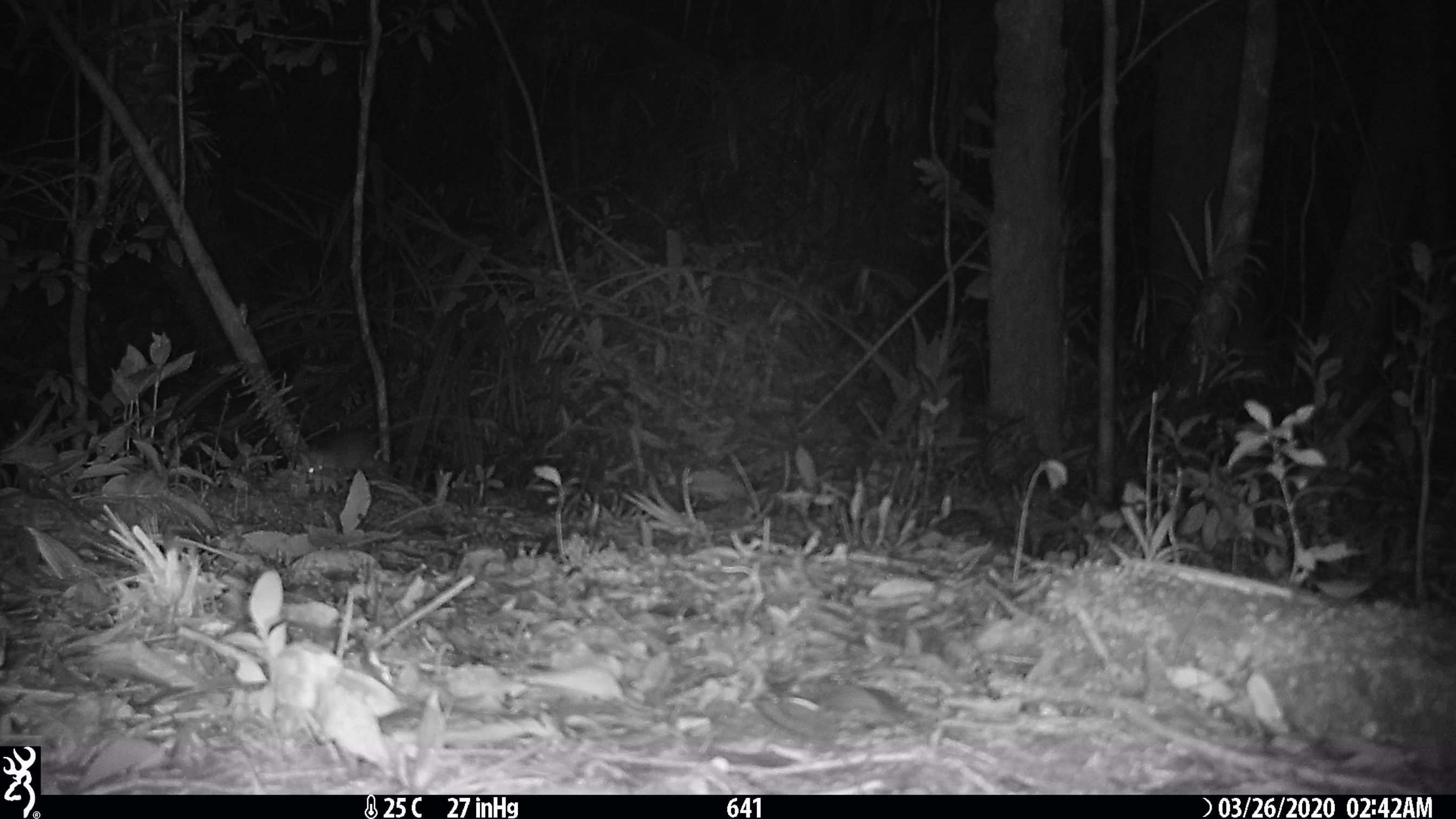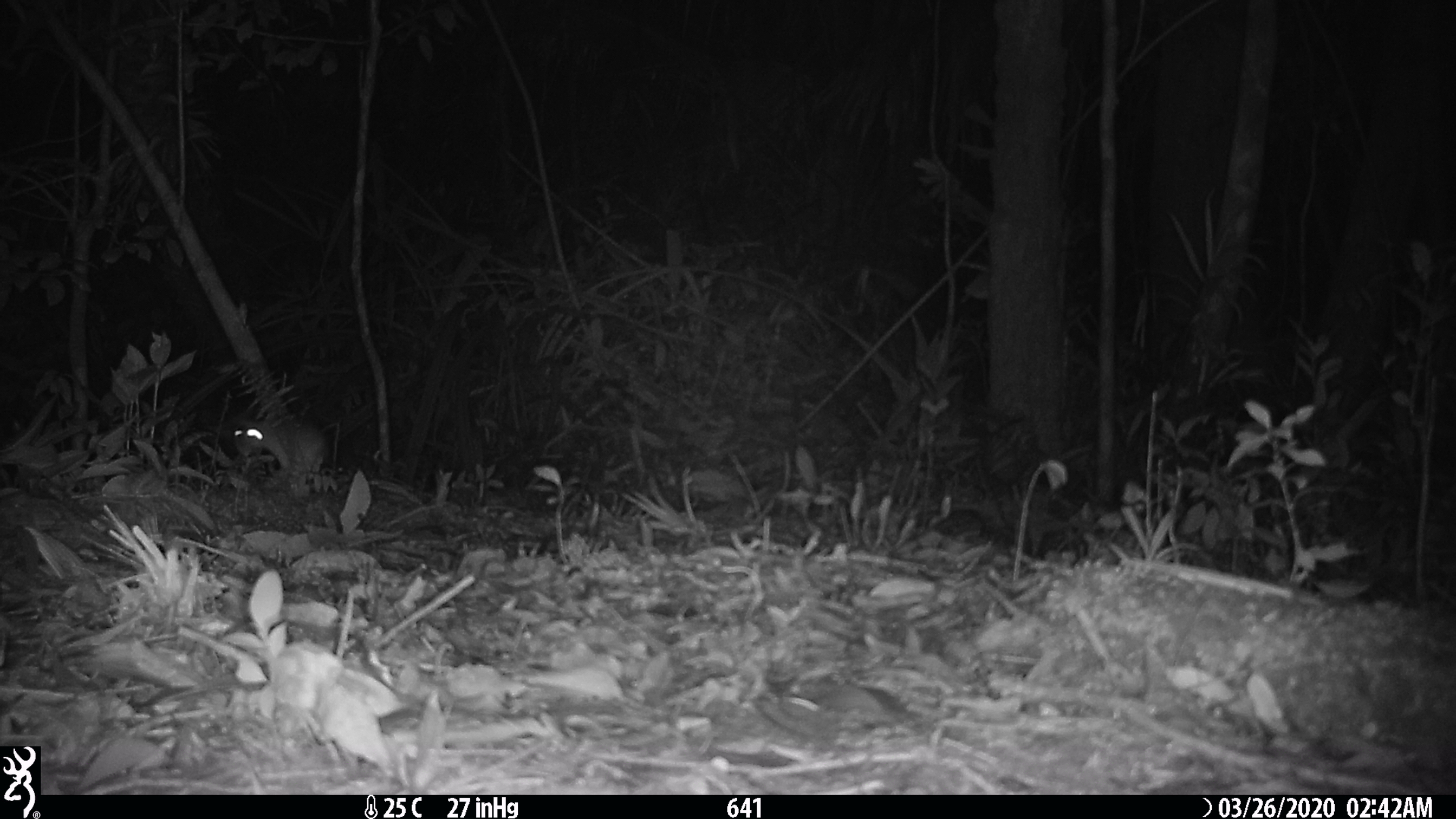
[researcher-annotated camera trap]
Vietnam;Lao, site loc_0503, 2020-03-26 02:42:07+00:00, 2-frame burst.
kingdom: Animalia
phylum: Chordata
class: Mammalia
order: Rodentia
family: Muridae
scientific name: Muridae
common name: old-world mice and rats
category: unidentified murid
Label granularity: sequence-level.